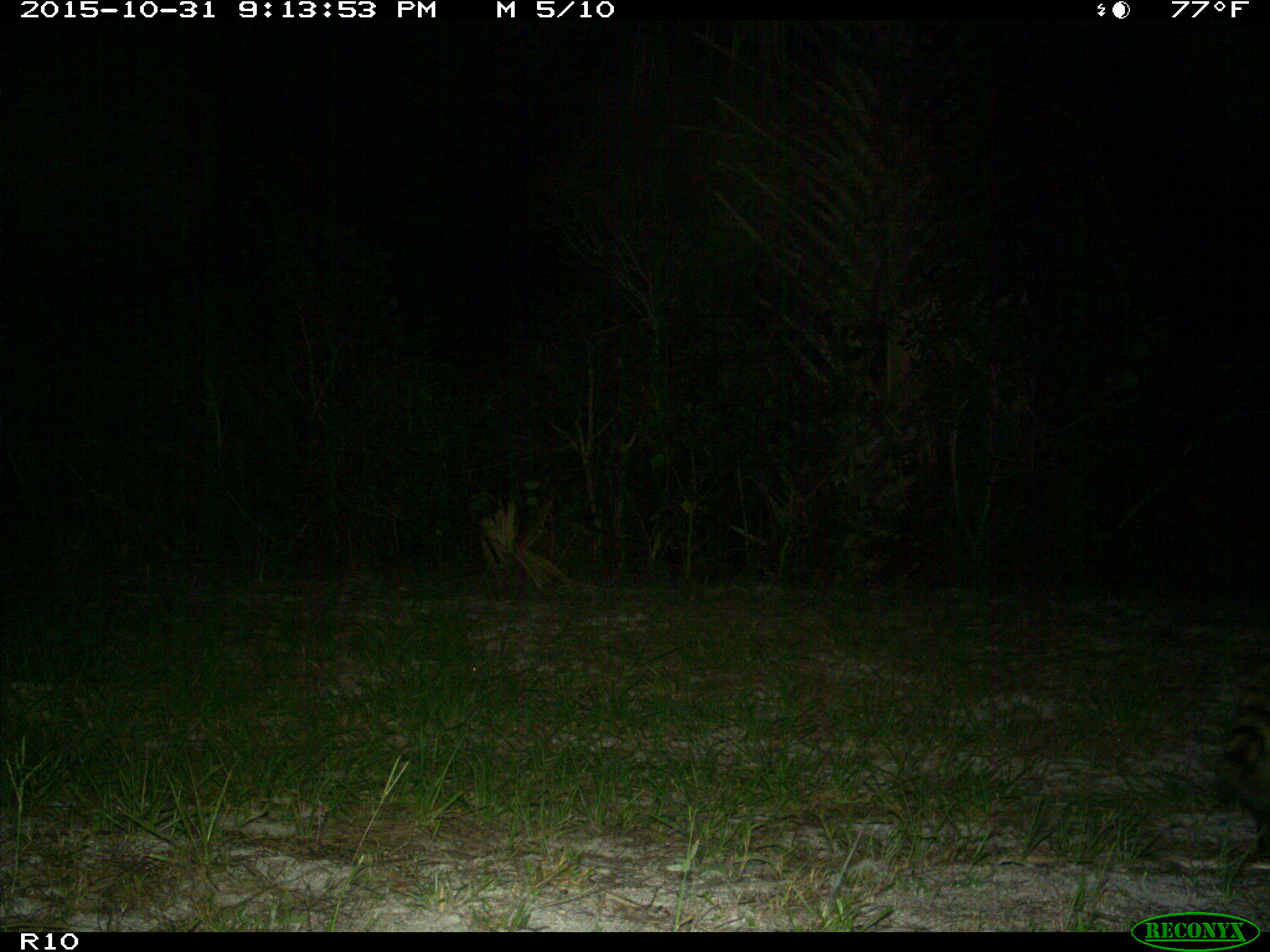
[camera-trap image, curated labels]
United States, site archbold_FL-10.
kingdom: Animalia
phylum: Chordata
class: Mammalia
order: Carnivora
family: Procyonidae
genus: Procyon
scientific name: Procyon lotor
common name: common raccoon